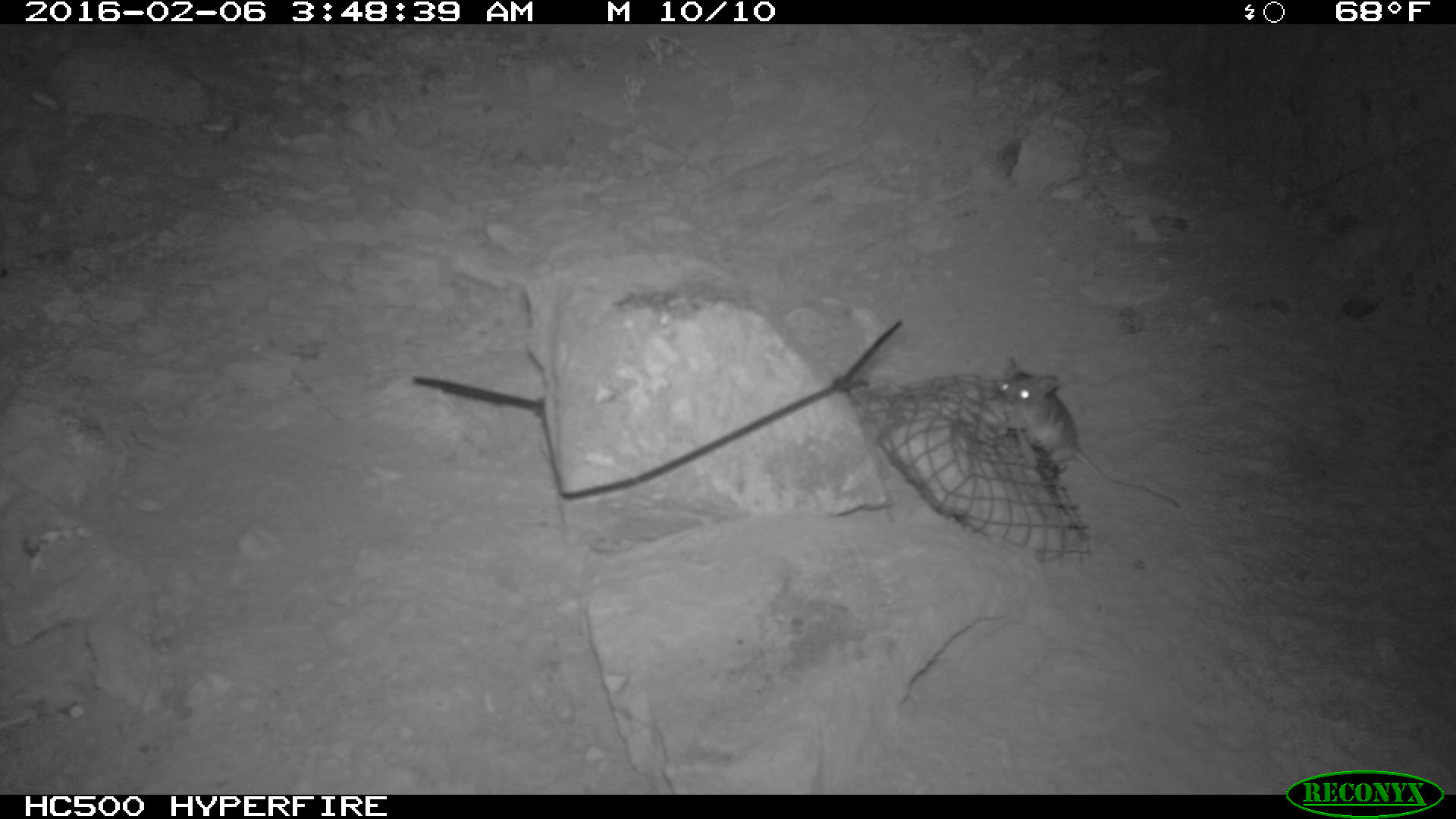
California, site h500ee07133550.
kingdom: Animalia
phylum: Chordata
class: Mammalia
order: Rodentia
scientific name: Rodentia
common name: rodent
Rodent (Rodentia).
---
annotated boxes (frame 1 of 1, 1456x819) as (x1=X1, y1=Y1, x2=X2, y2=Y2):
rodent: (x1=996, y1=356, x2=1178, y2=507)